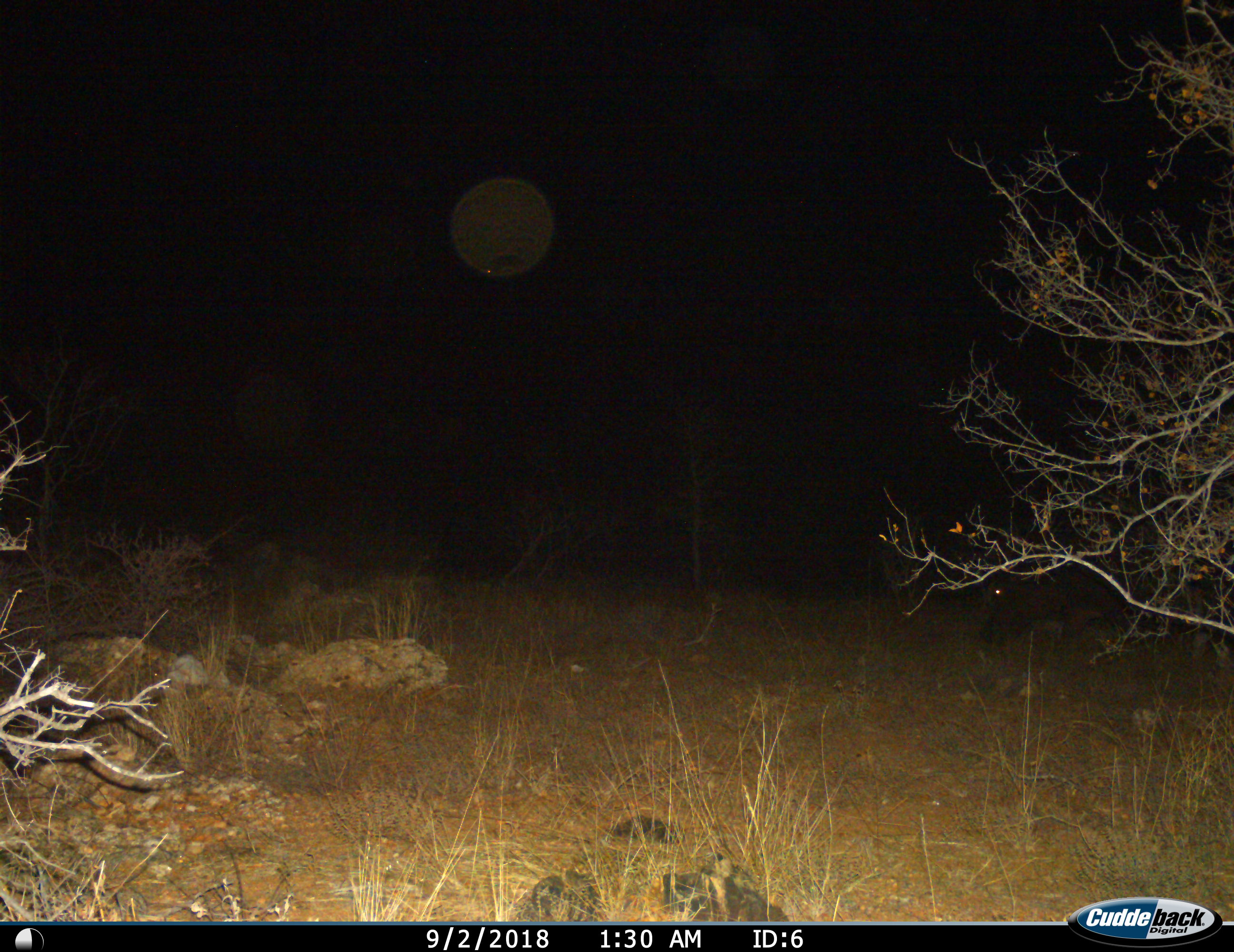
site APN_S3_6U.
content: unidentified animal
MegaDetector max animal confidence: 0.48